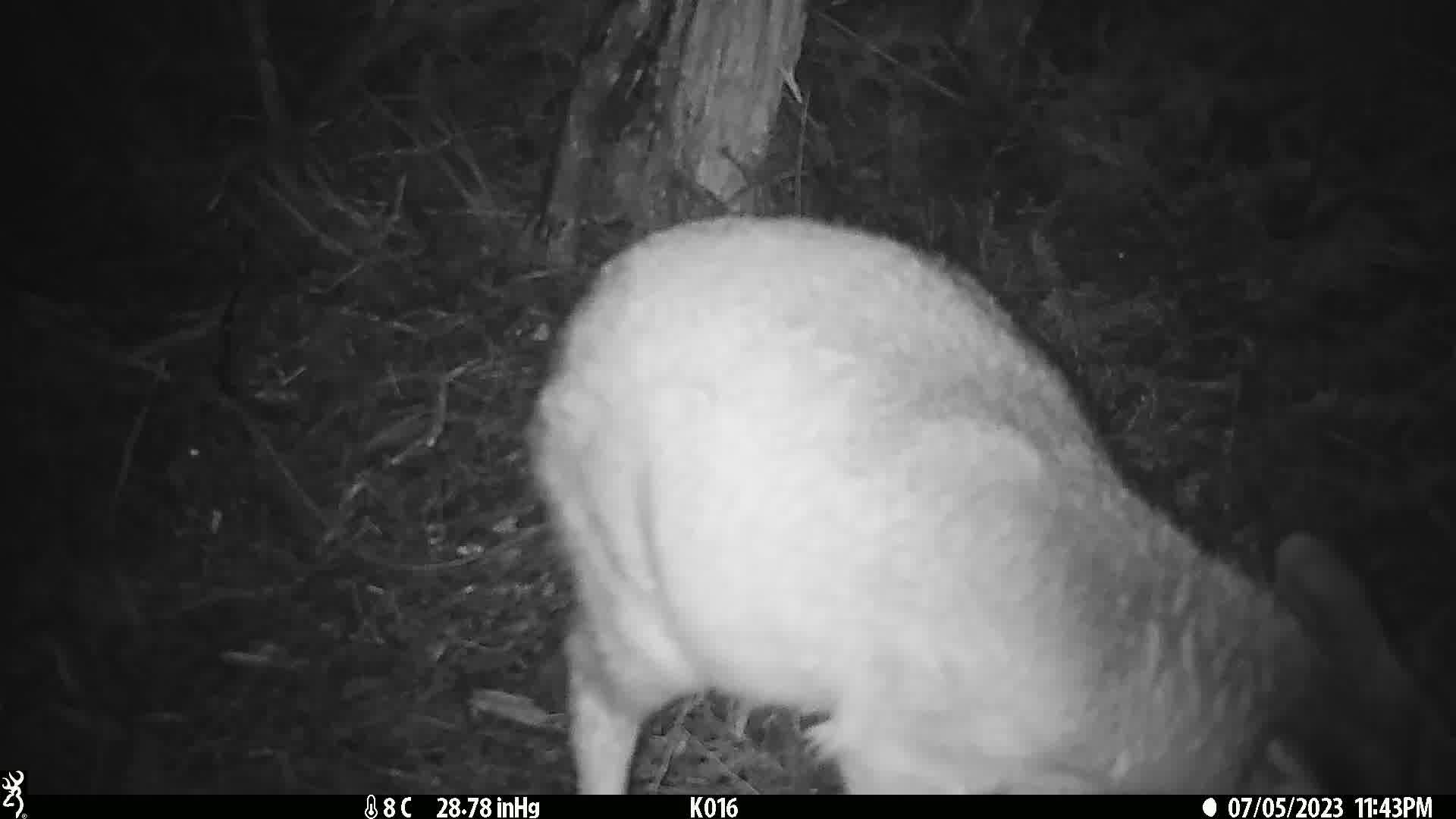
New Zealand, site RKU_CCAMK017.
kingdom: Animalia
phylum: Chordata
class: Mammalia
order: Artiodactyla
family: Cervidae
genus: Odocoileus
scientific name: Odocoileus virginianus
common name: white-tailed deer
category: white tailed deer